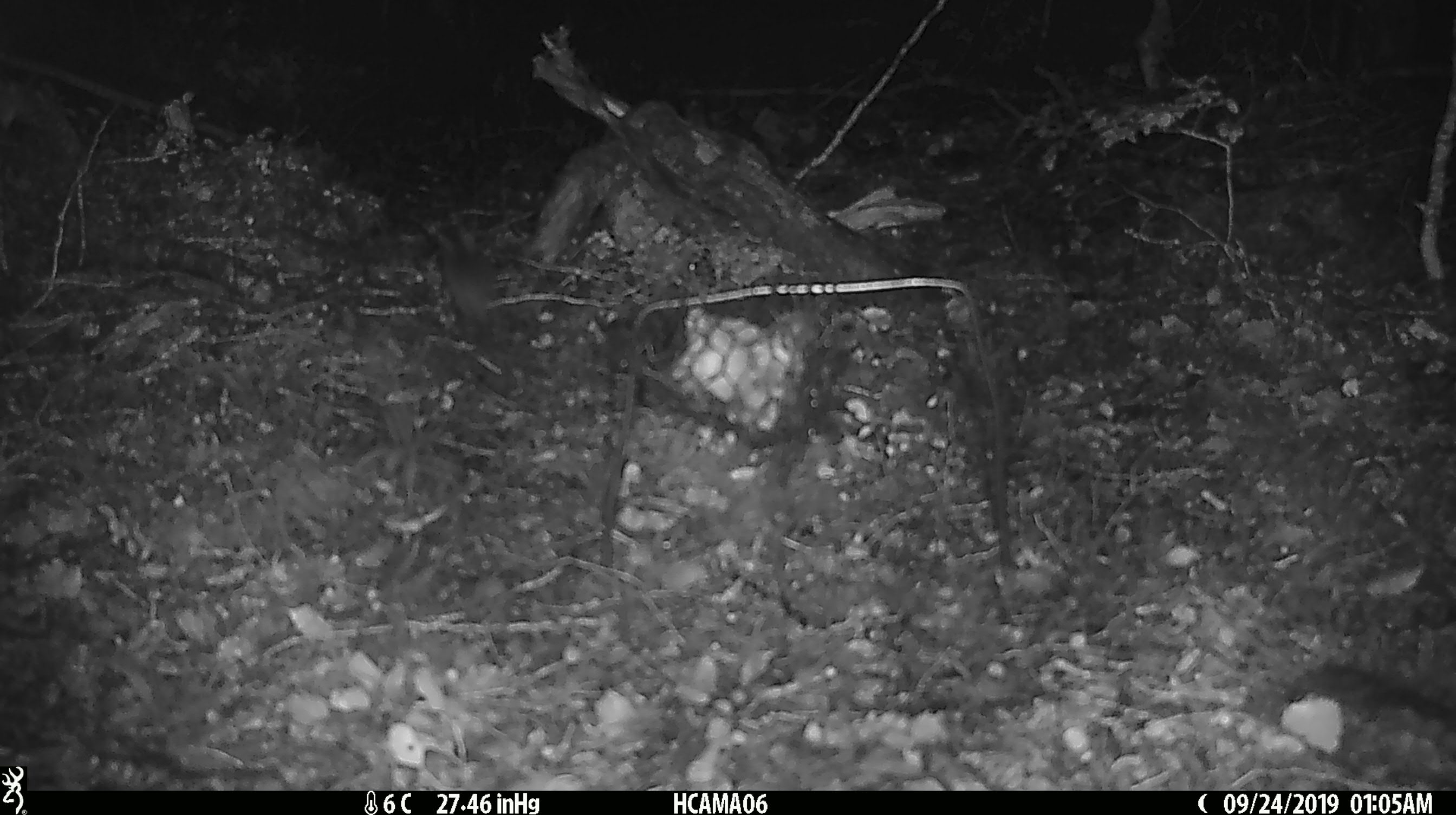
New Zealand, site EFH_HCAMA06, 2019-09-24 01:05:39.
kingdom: Animalia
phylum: Chordata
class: Mammalia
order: Rodentia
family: Muridae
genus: Mus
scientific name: Mus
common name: mouse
Mouse (Mus).